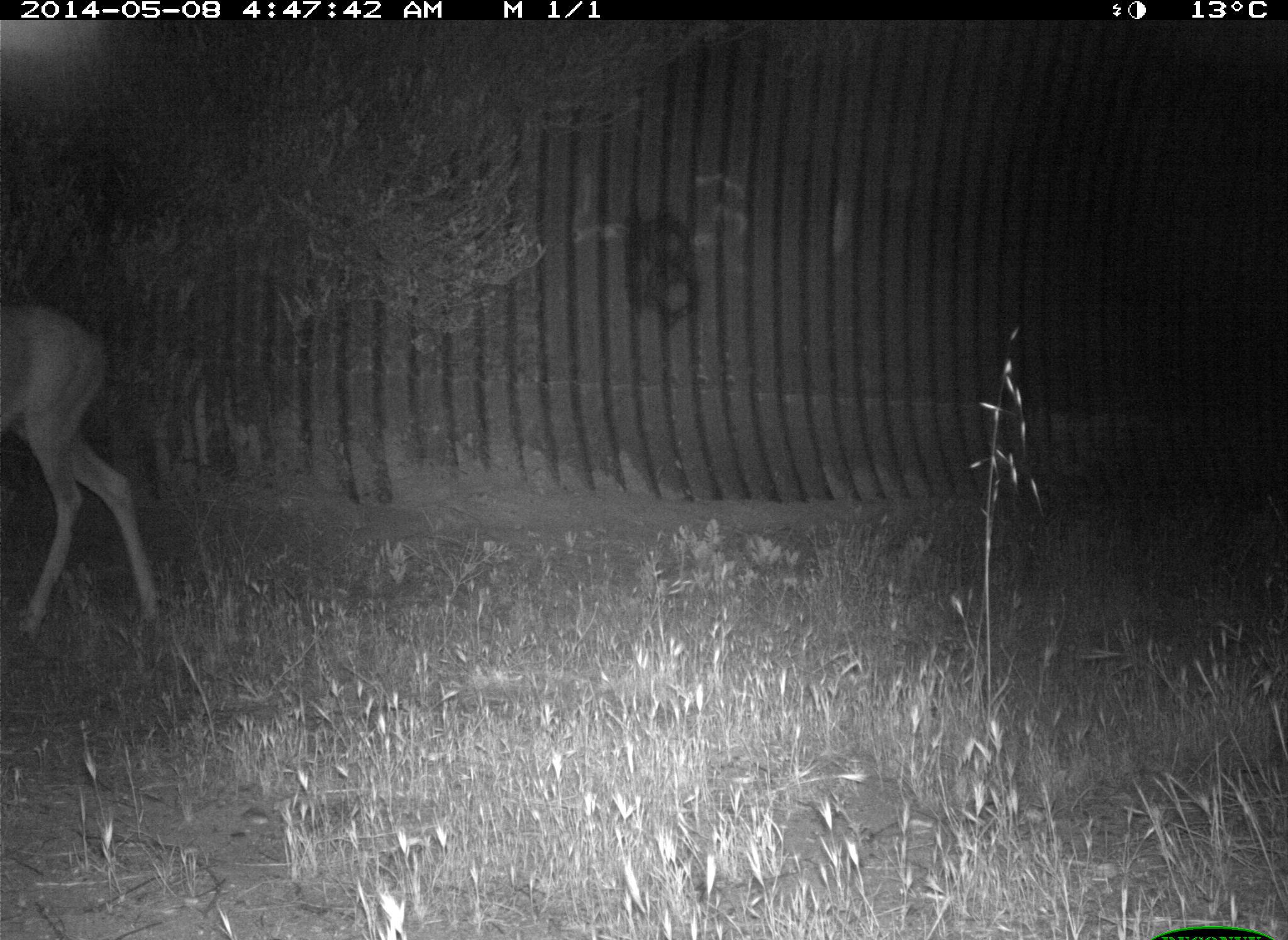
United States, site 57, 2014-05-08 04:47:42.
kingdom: Animalia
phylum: Chordata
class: Mammalia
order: Artiodactyla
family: Cervidae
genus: Odocoileus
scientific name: Odocoileus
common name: deer